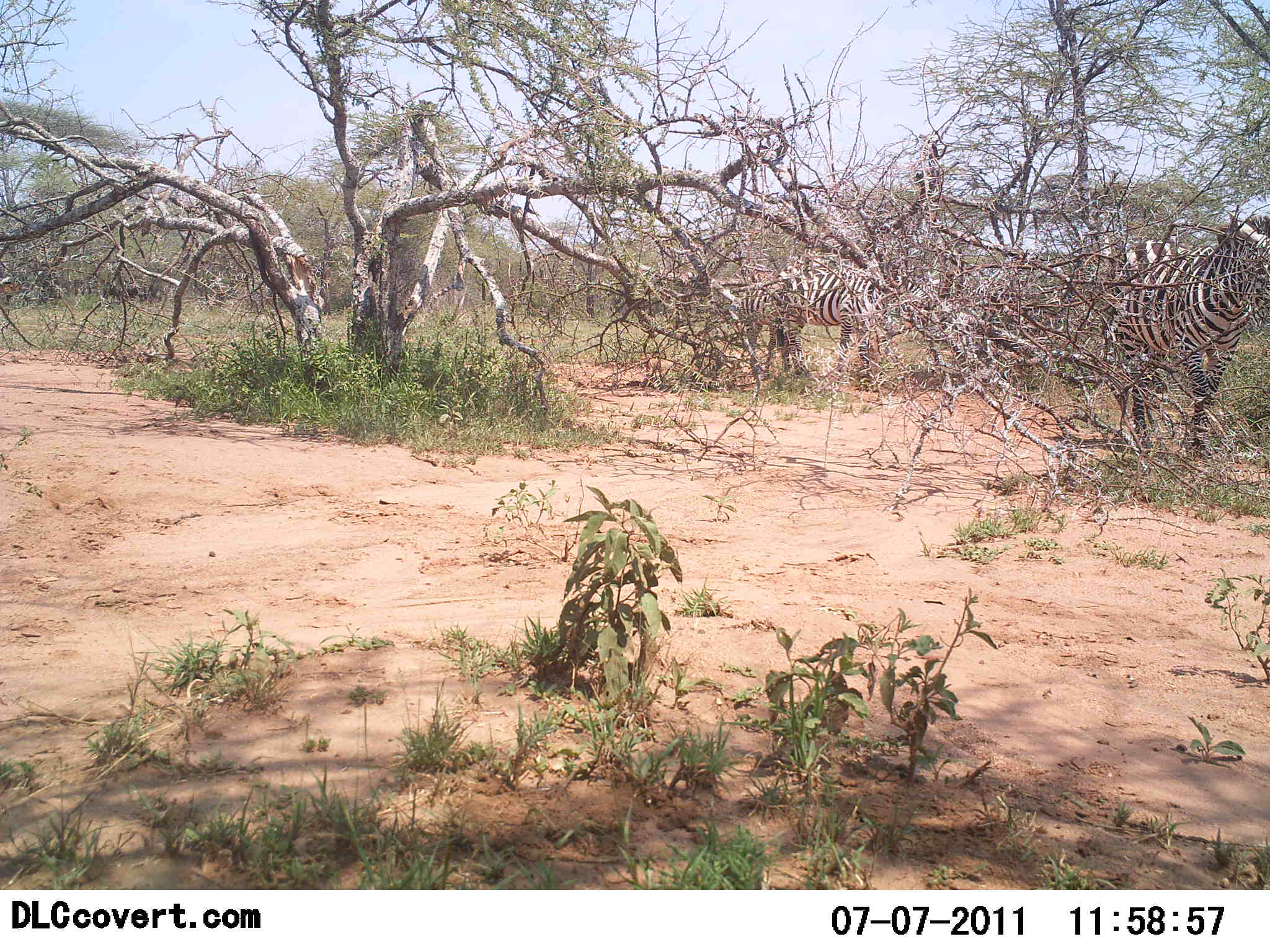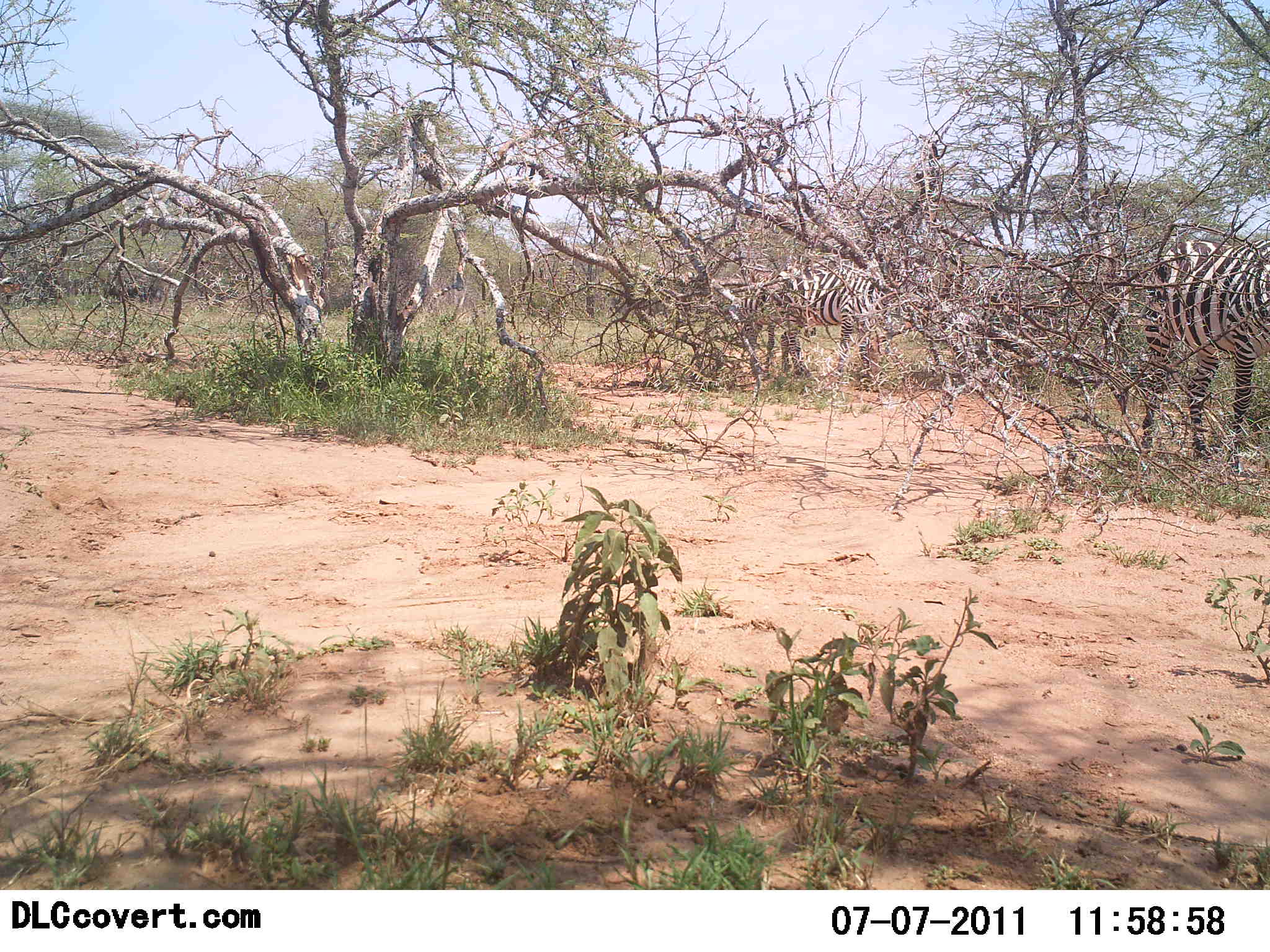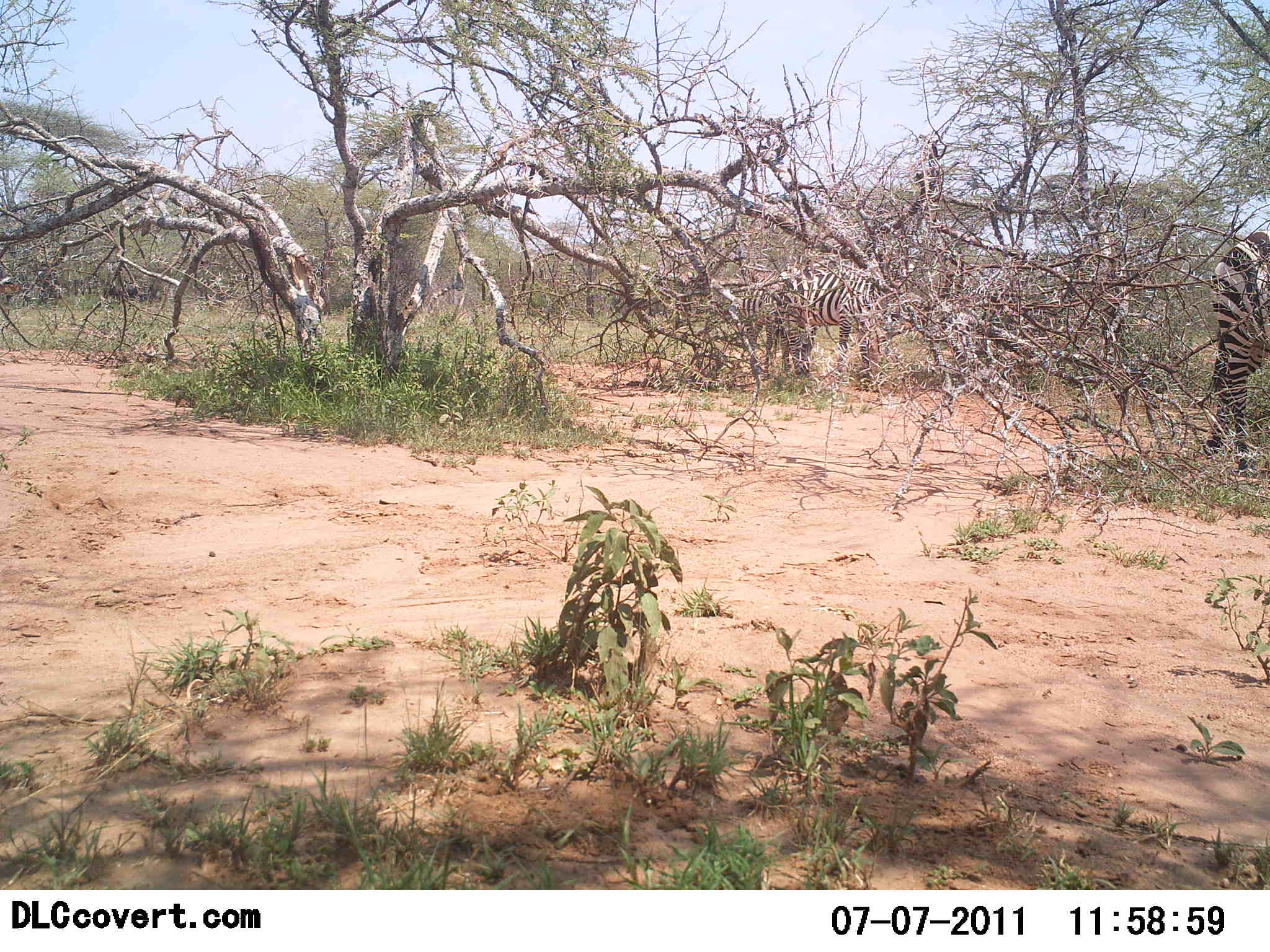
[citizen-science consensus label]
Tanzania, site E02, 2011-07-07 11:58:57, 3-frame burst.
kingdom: Animalia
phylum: Chordata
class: Mammalia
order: Perissodactyla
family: Equidae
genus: Equus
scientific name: Equus quagga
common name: plains zebra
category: zebra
Zebra (plains zebra) (Equus quagga), count 2. Behavior (volunteer vote fractions): standing 30%, resting 0%, moving 80%, interacting 0%. Young present (vote fraction): 0%. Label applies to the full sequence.